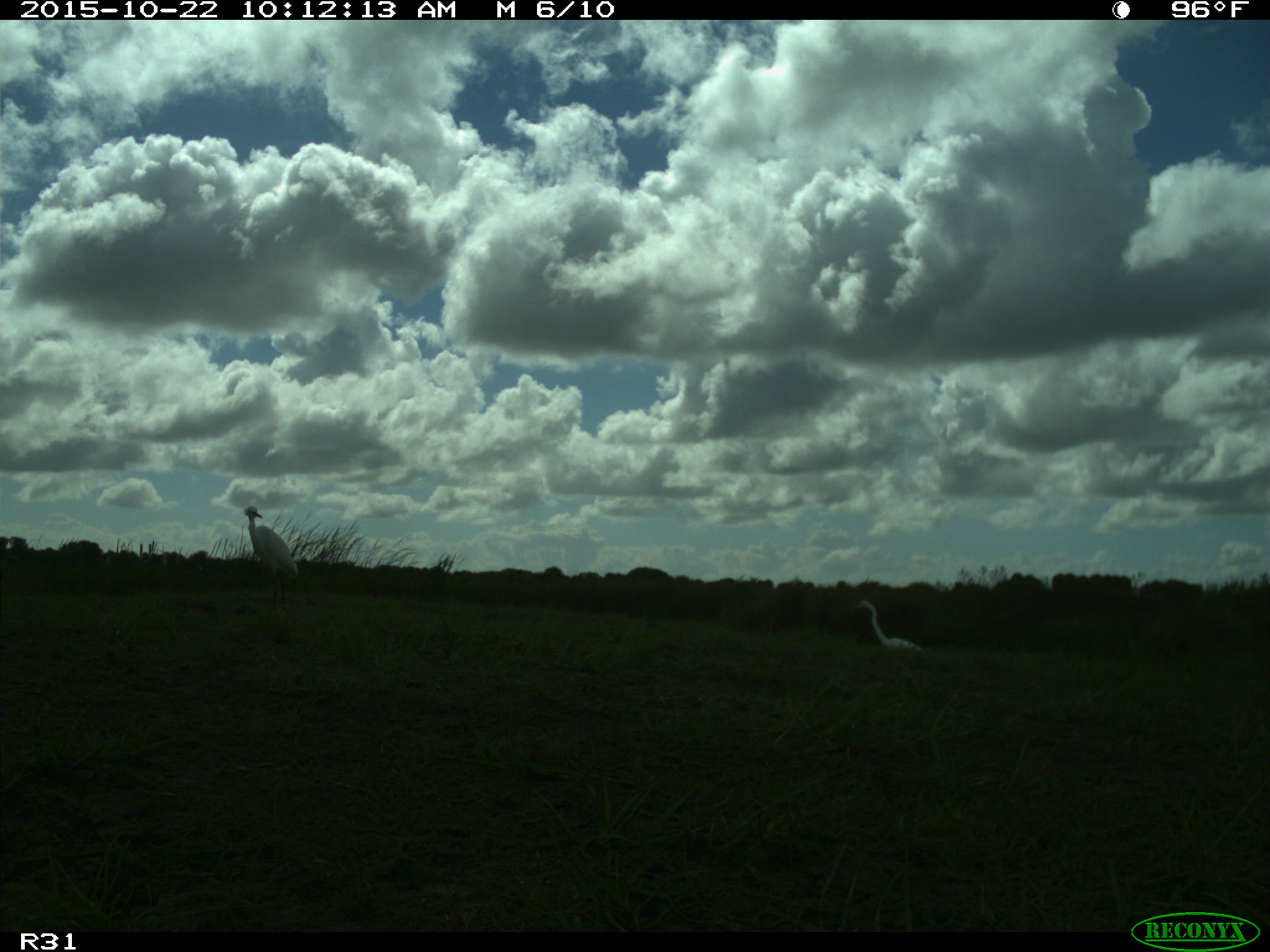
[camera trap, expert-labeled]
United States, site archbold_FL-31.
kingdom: Animalia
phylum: Chordata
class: Aves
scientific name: Aves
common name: birds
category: unidentified bird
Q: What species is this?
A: Unidentified bird (birds) (Aves).